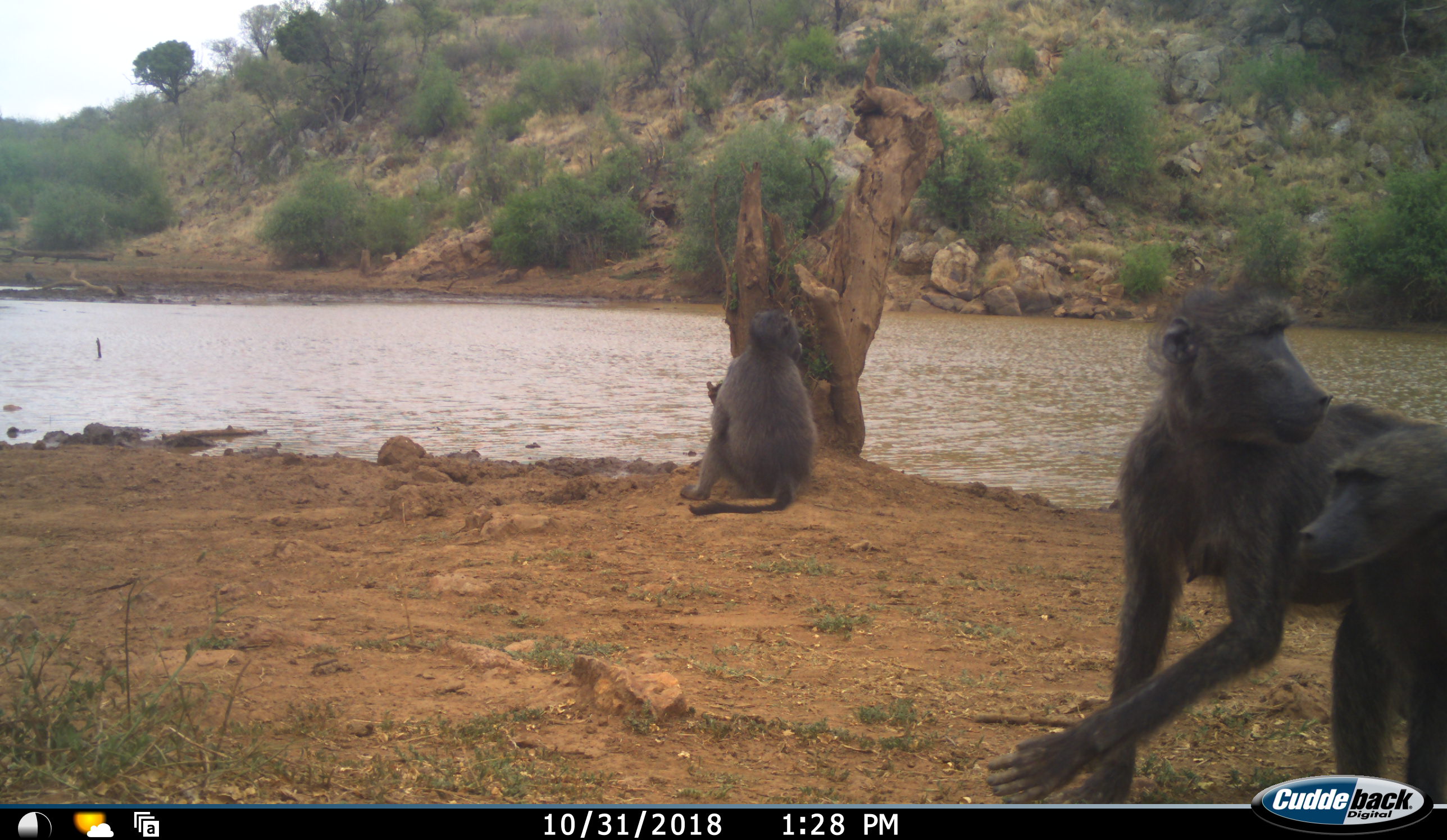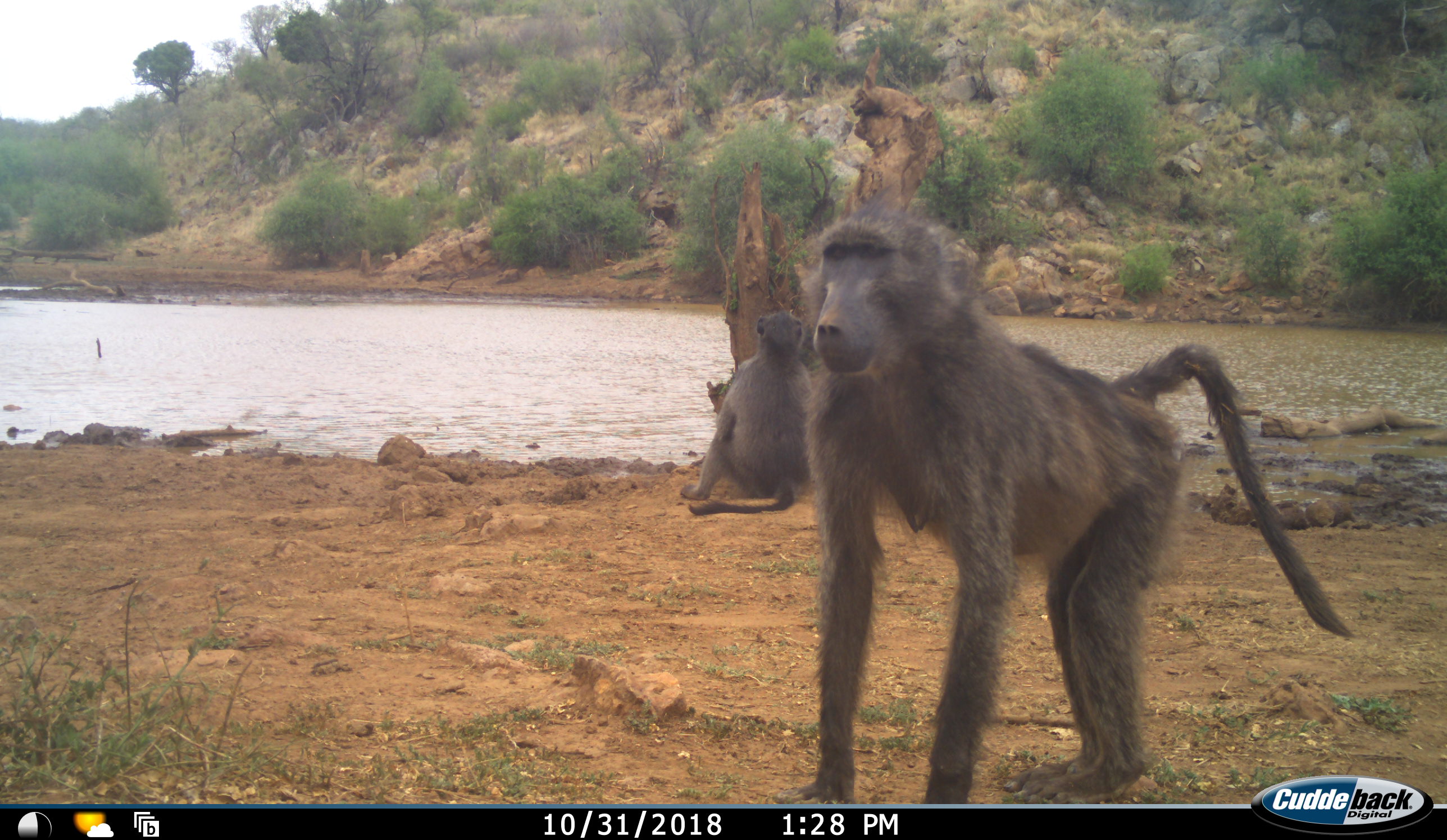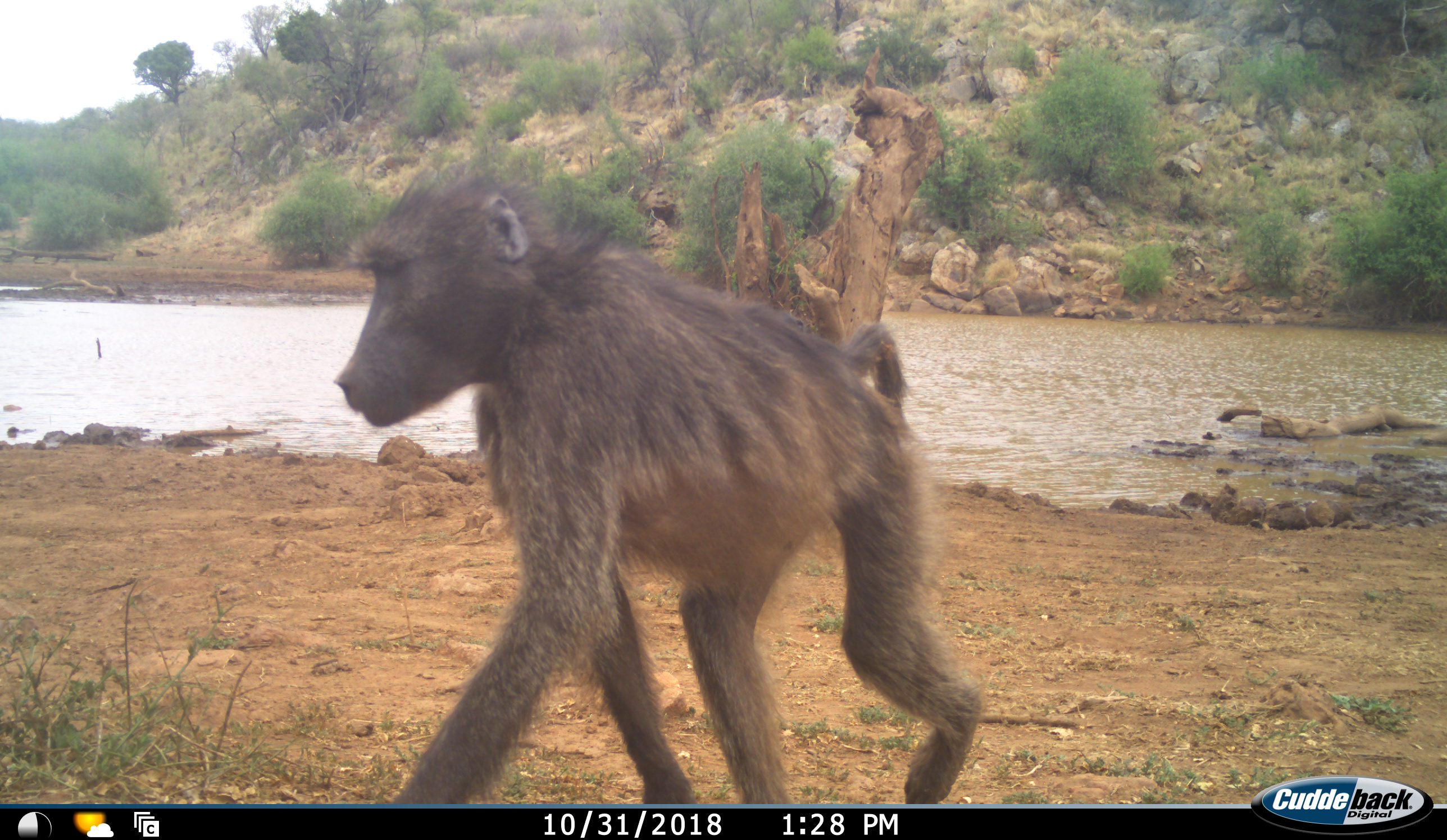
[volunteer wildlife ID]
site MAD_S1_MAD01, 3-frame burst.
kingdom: Animalia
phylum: Chordata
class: Mammalia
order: Primates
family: Cercopithecidae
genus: Papio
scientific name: Papio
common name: baboon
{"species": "baboon (Papio)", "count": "3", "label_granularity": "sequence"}